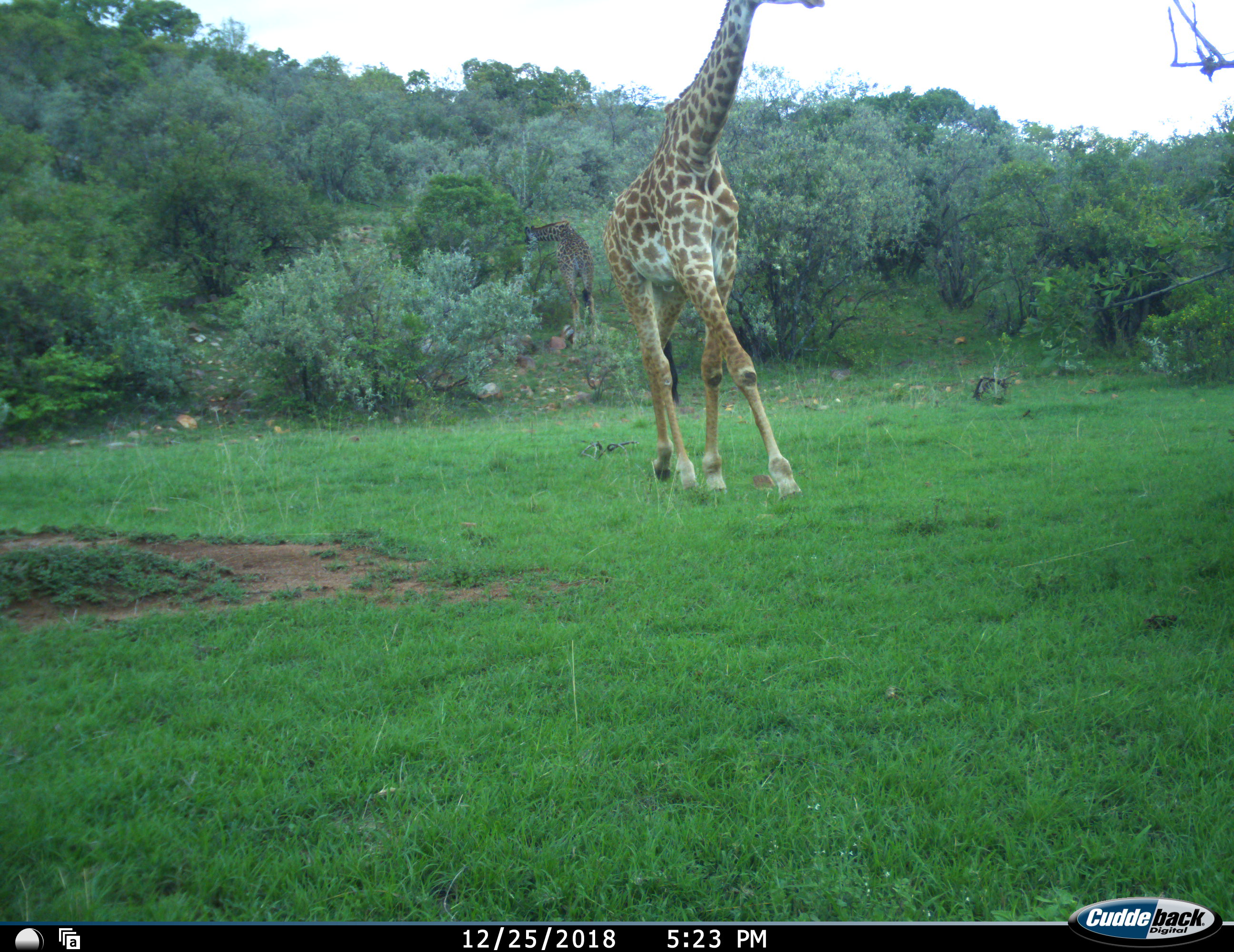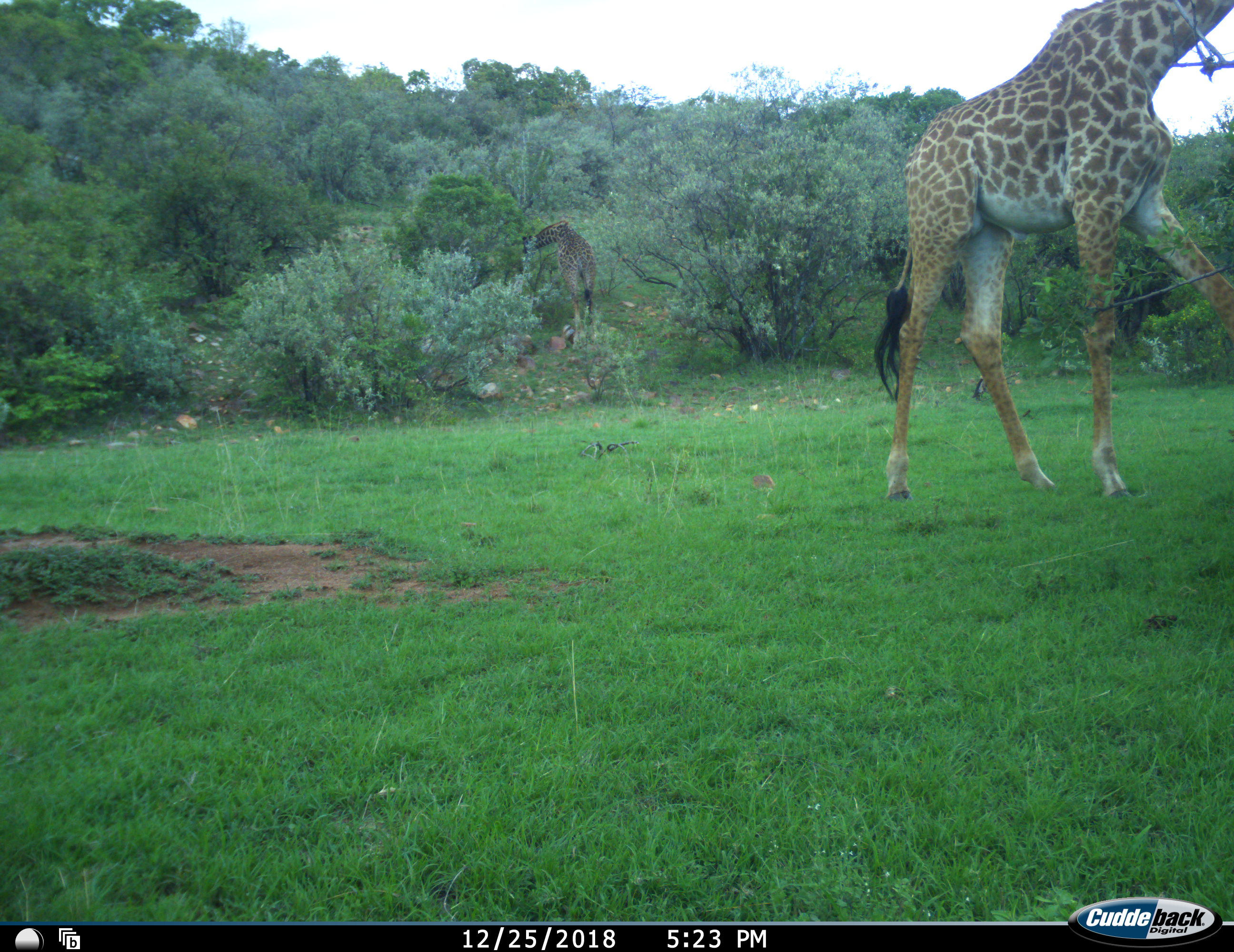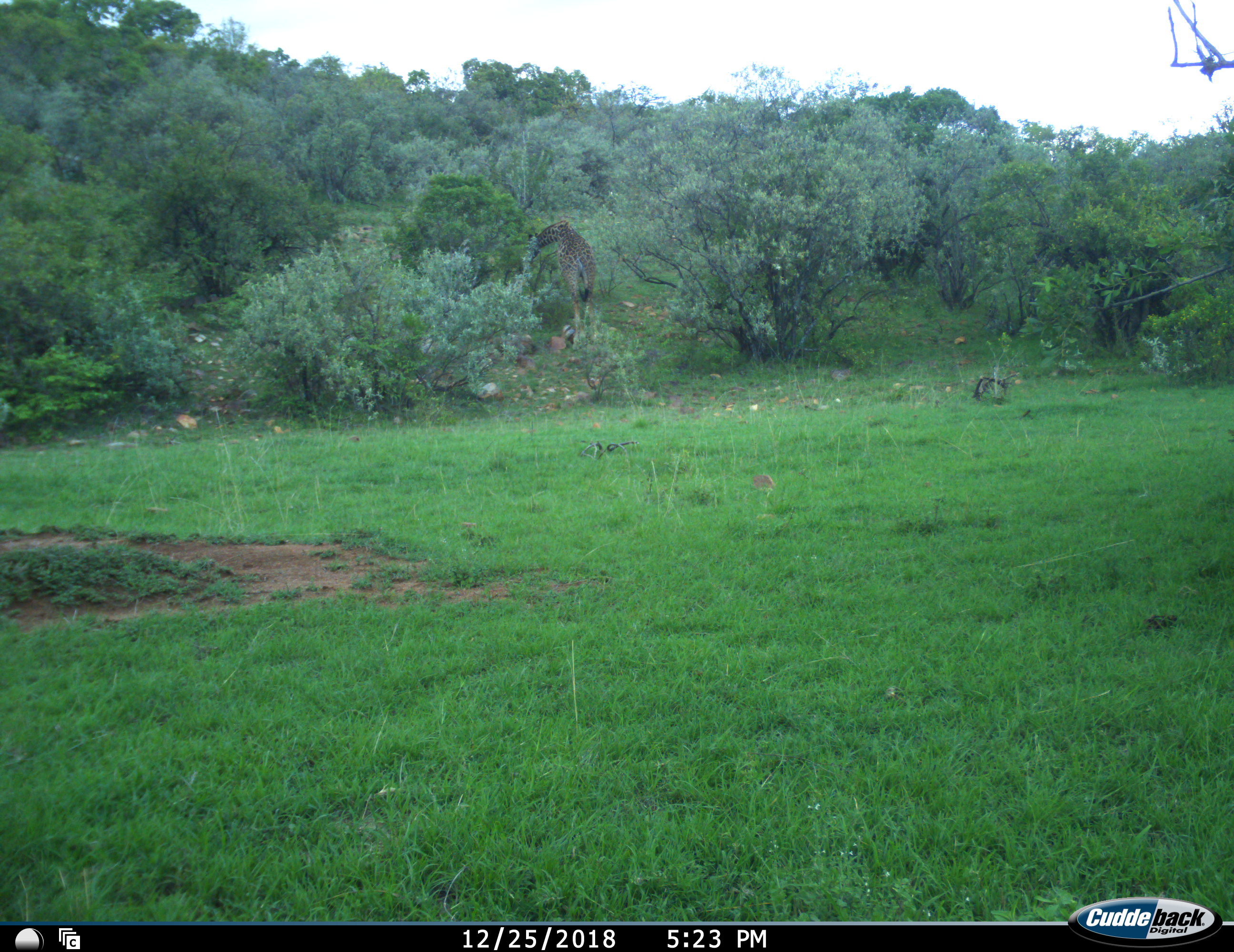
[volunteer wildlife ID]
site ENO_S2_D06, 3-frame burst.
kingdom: Animalia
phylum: Chordata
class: Mammalia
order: Artiodactyla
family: Giraffidae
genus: Giraffa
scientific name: Giraffa camelopardalis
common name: giraffe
Giraffe (Giraffa camelopardalis), count 2. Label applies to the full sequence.